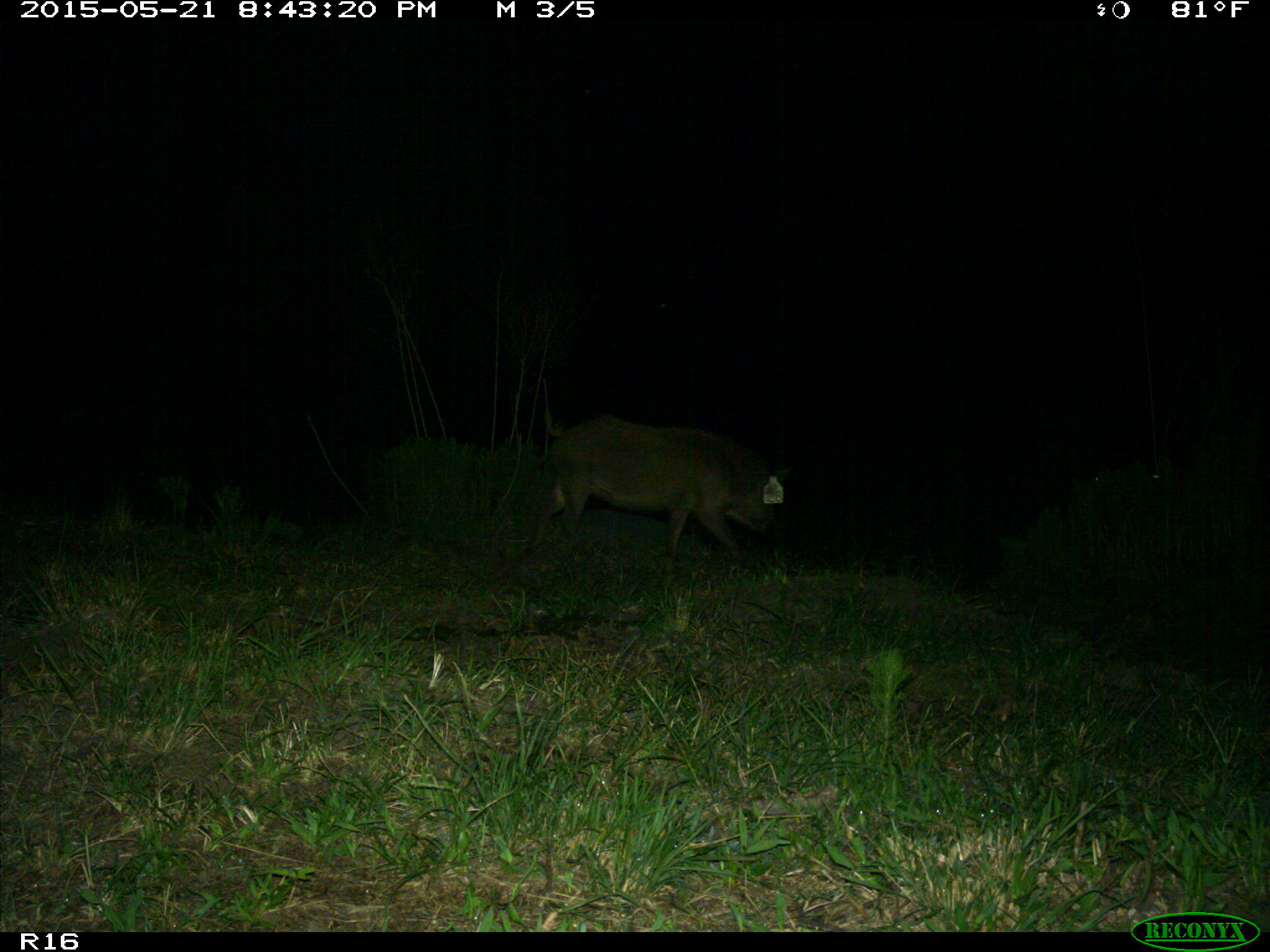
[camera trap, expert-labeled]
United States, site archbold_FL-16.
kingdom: Animalia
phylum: Chordata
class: Mammalia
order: Artiodactyla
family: Suidae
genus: Sus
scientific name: Sus scrofa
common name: wild boar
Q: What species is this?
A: Sus scrofa (wild boar).